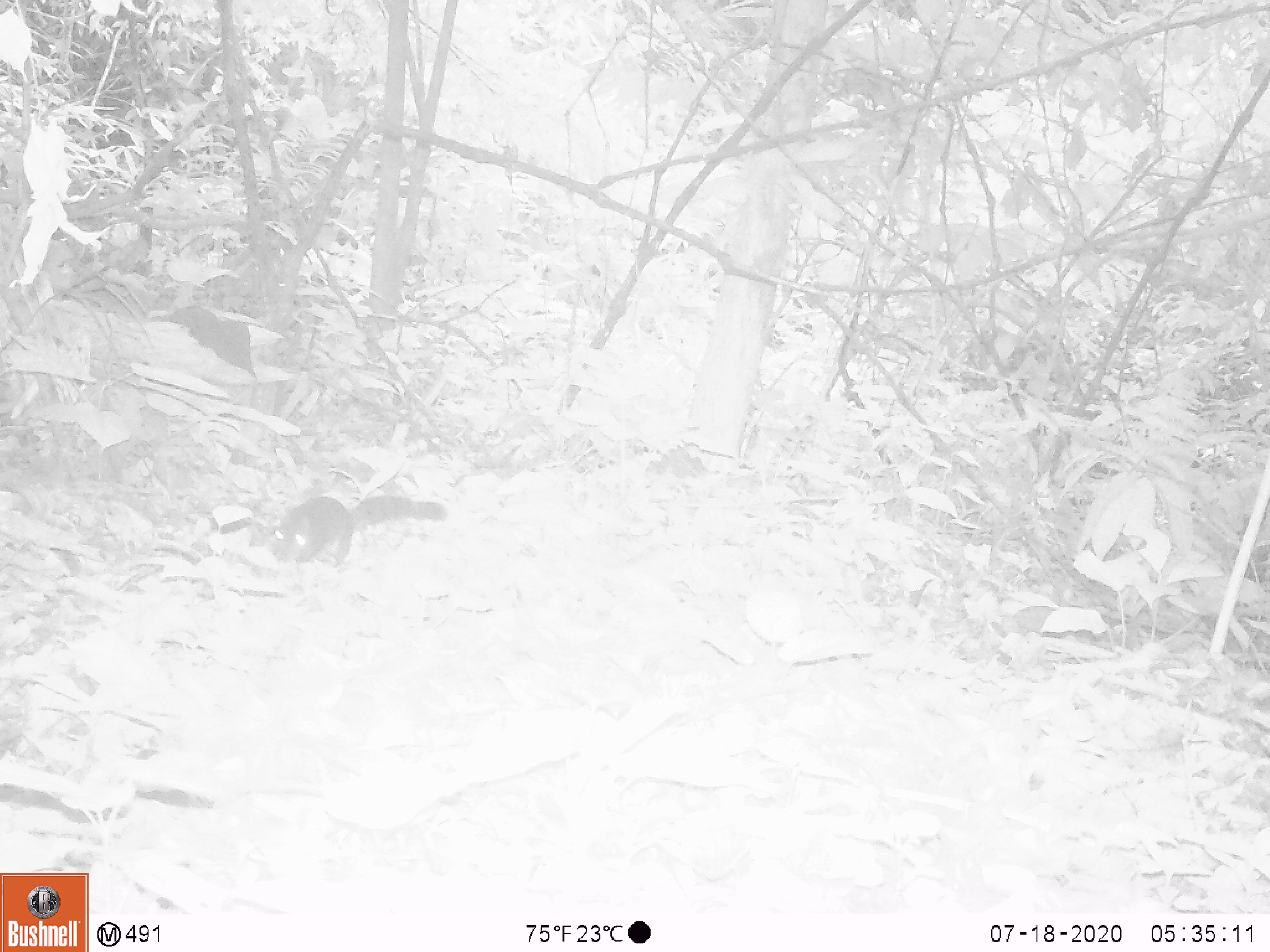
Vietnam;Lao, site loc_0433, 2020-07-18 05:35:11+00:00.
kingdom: Animalia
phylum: Chordata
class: Mammalia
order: Rodentia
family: Sciuridae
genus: Sciurus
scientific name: Sciurus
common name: squirrel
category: unidentified squirrel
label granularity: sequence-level